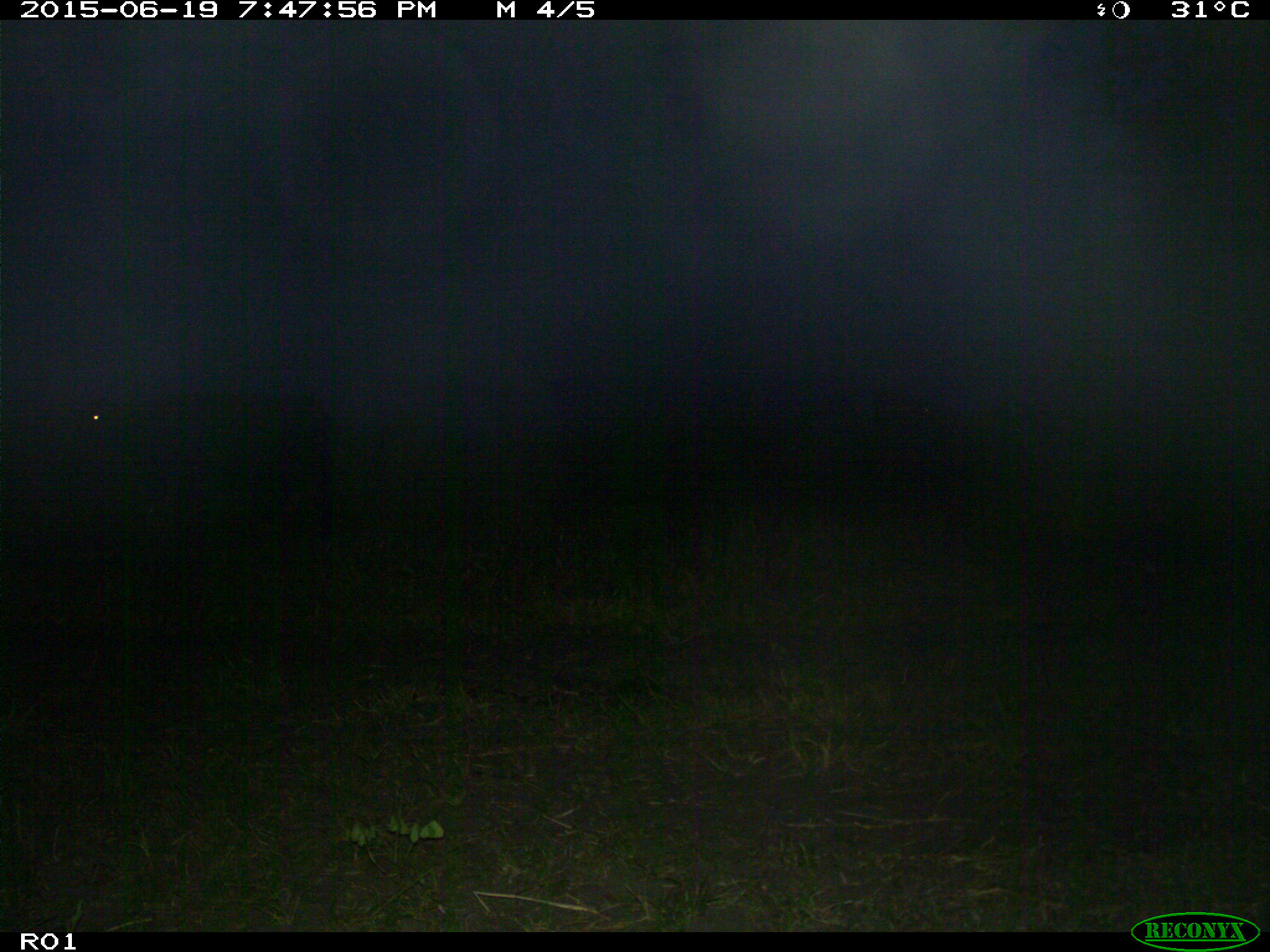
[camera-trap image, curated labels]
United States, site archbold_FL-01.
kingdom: Animalia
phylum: Chordata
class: Mammalia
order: Artiodactyla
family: Bovidae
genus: Bos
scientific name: Bos taurus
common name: domestic cow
Bos taurus (domestic cow).